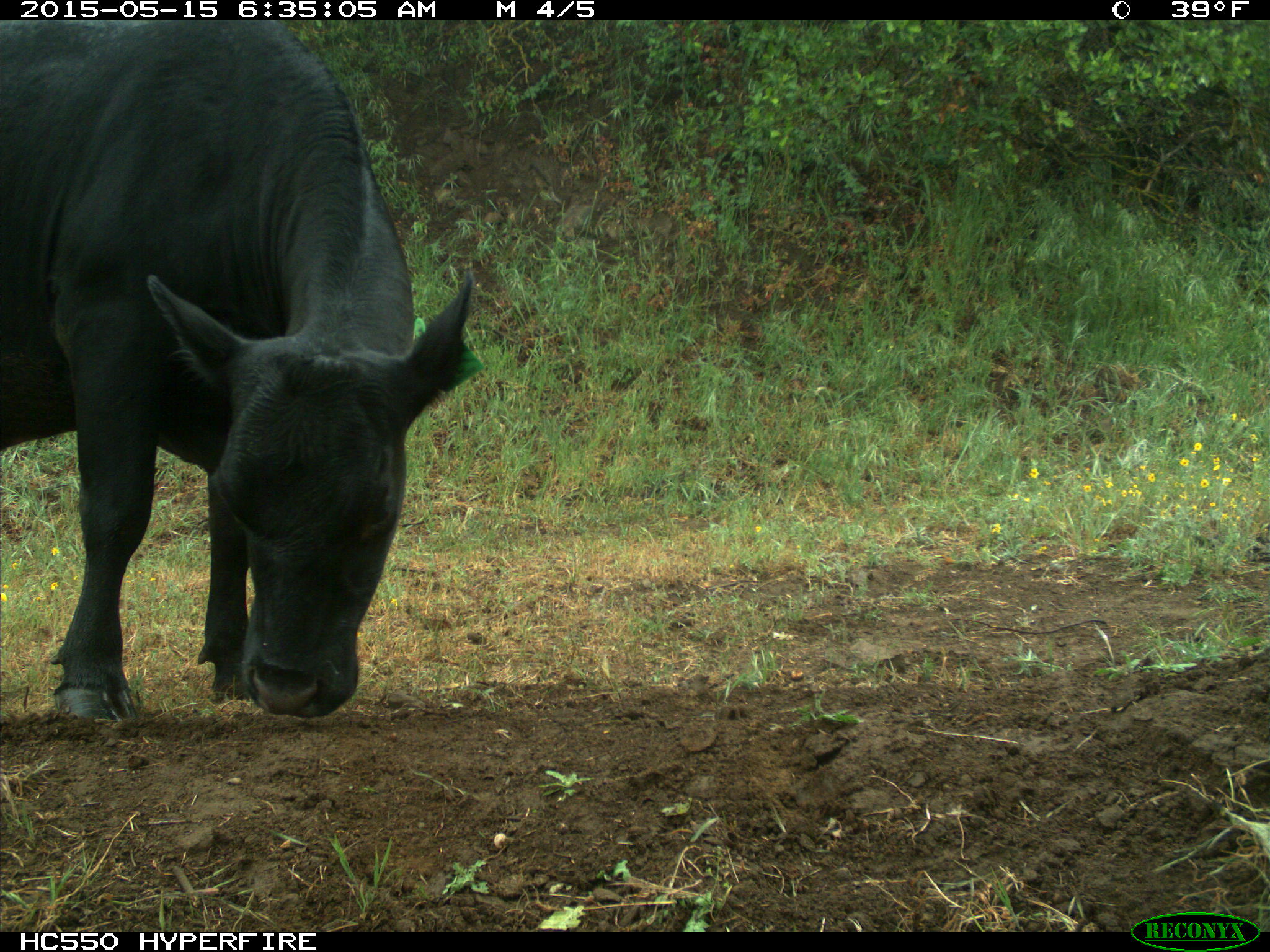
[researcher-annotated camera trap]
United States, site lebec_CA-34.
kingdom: Animalia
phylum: Chordata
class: Mammalia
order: Artiodactyla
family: Bovidae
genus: Bos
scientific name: Bos taurus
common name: domestic cow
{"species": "Bos taurus (domestic cow)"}